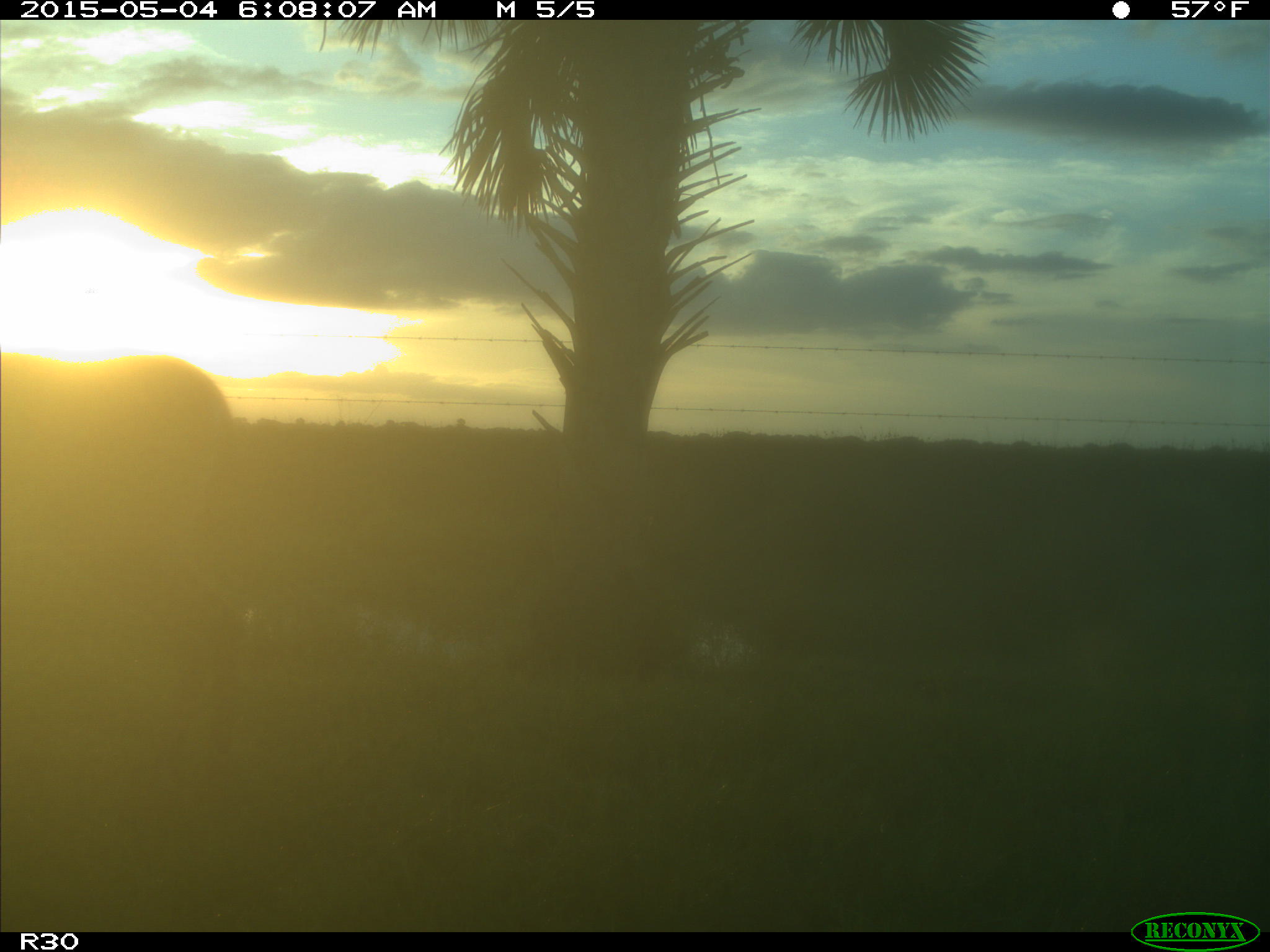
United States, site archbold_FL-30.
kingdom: Animalia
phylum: Chordata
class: Mammalia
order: Artiodactyla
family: Cervidae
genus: Odocoileus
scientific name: Odocoileus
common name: deer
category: unidentified deer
Unidentified deer (deer) (Odocoileus).